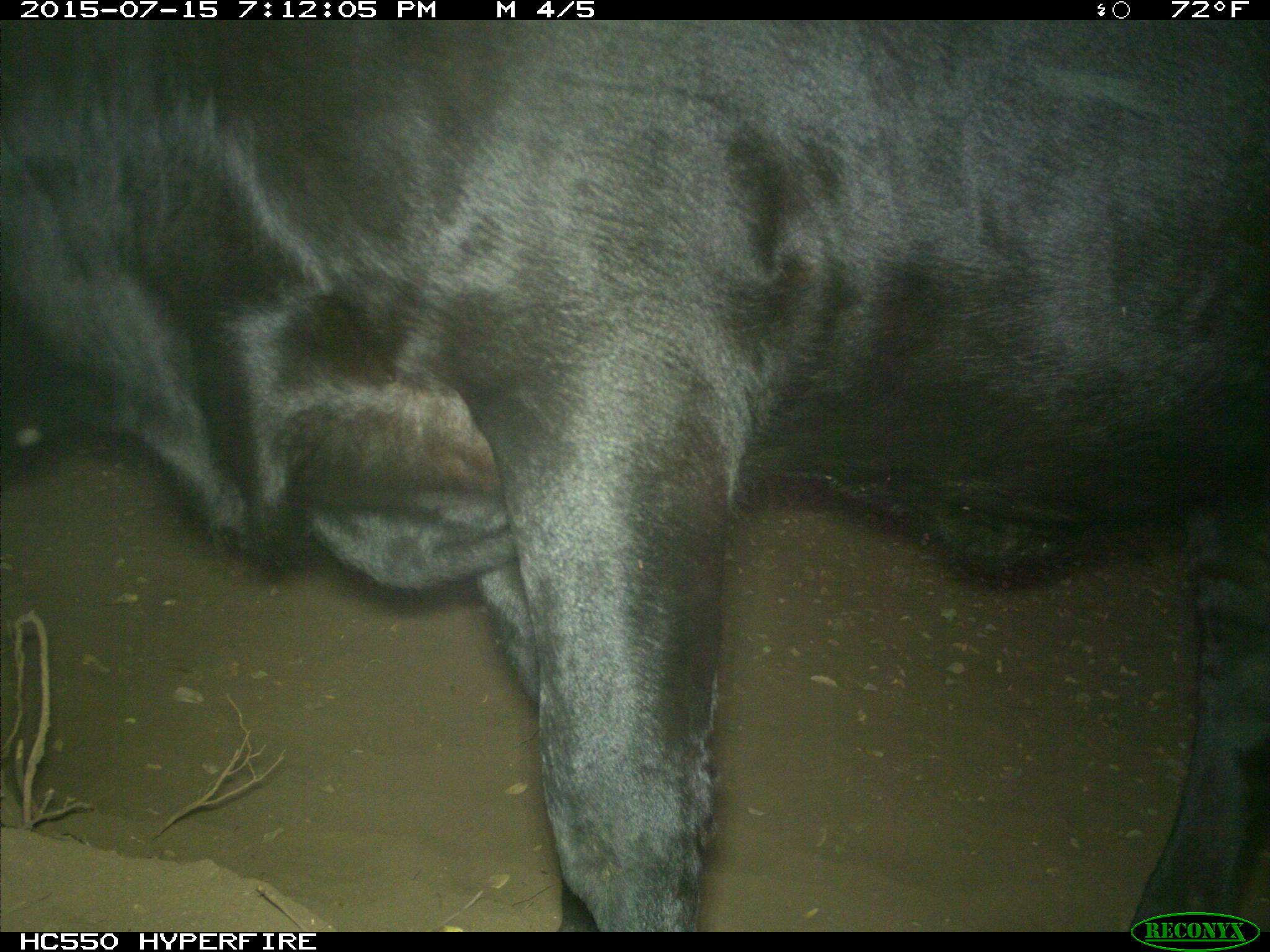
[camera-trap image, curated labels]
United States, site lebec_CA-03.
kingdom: Animalia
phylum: Chordata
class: Mammalia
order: Artiodactyla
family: Bovidae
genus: Bos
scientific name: Bos taurus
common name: domestic cow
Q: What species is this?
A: Bos taurus (domestic cow).